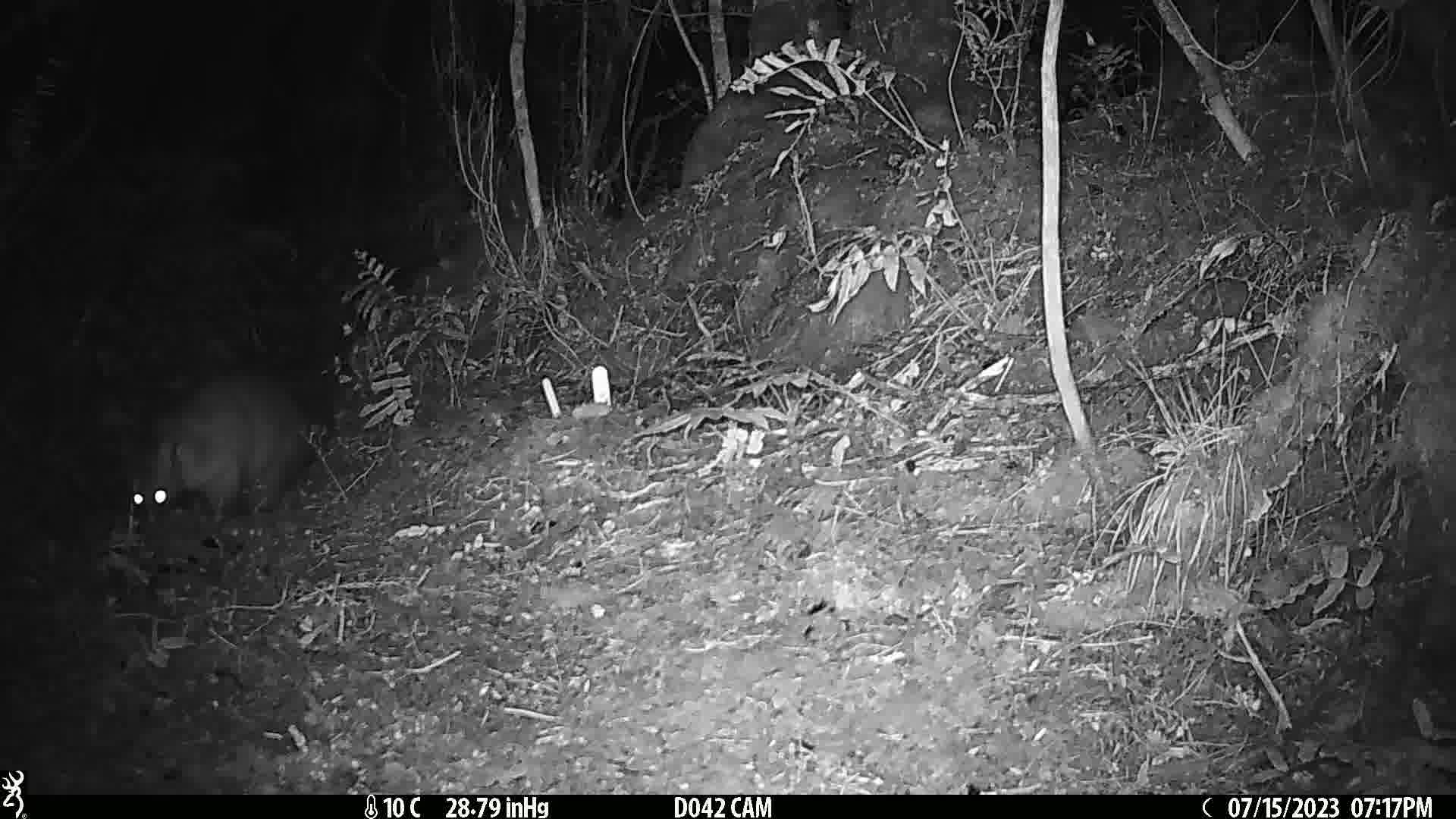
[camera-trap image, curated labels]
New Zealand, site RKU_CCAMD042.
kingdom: Animalia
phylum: Chordata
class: Mammalia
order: Diprotodontia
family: Phalangeridae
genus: Trichosurus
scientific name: Trichosurus vulpecula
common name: common brushtail possum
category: possum